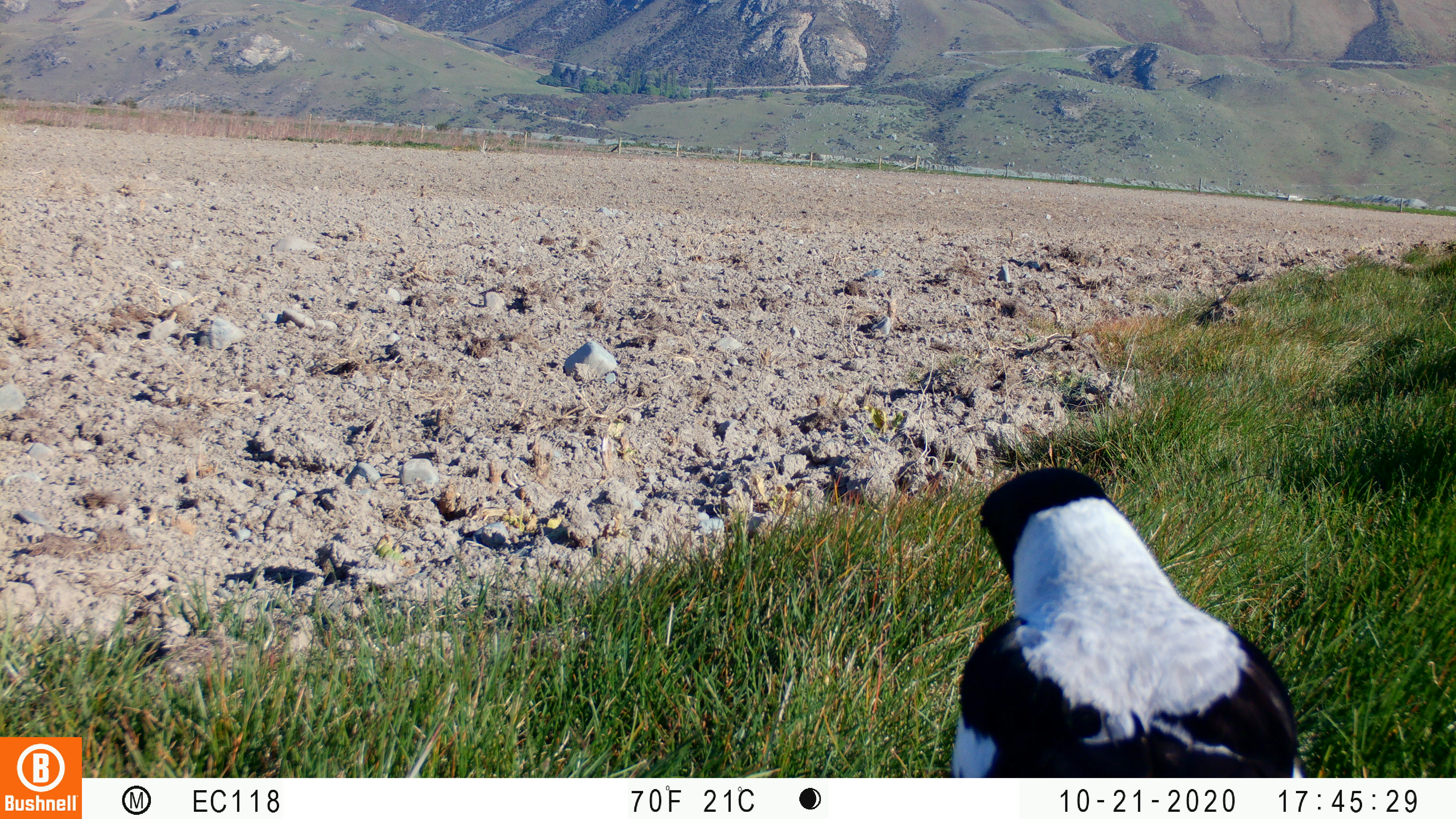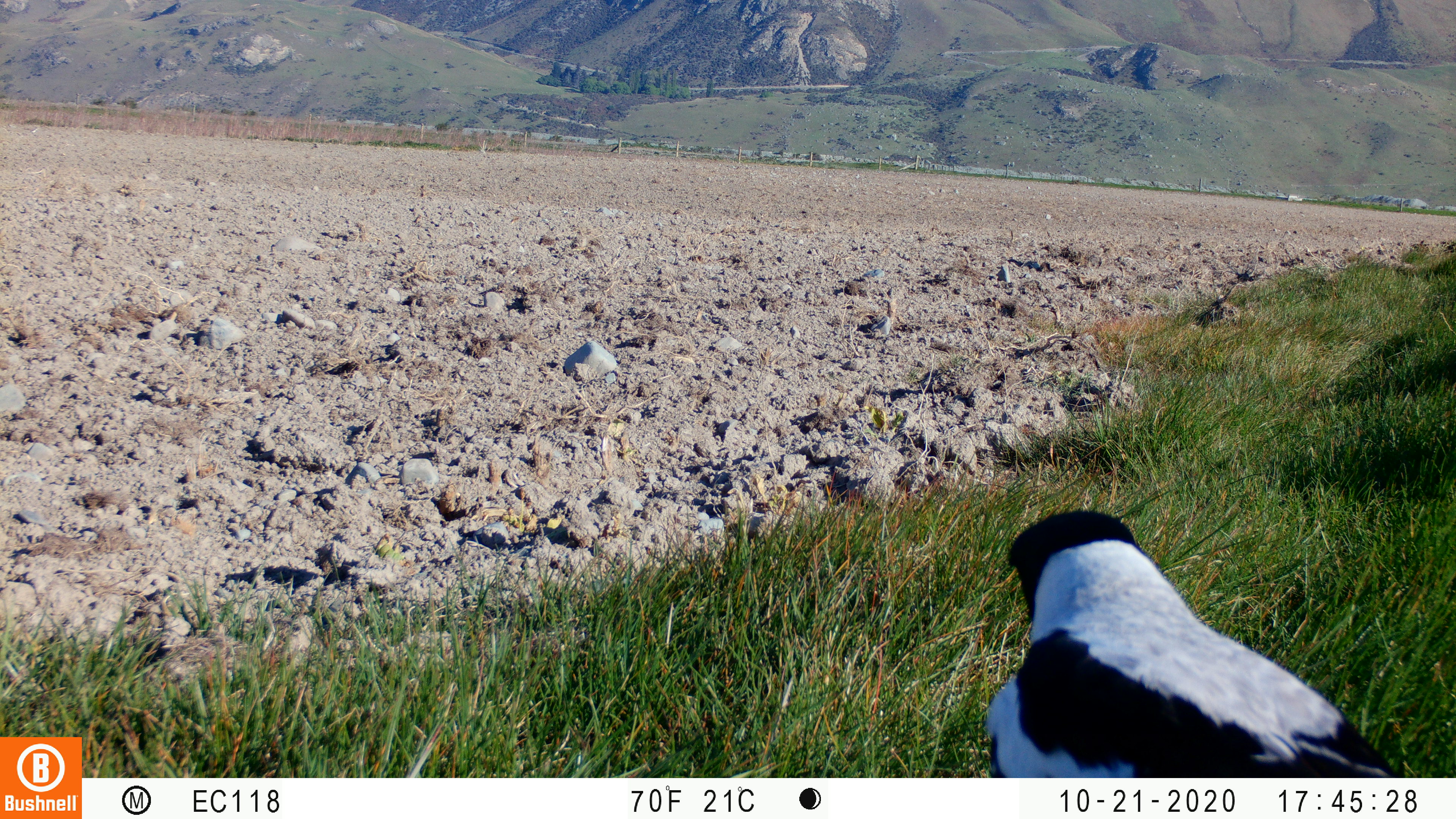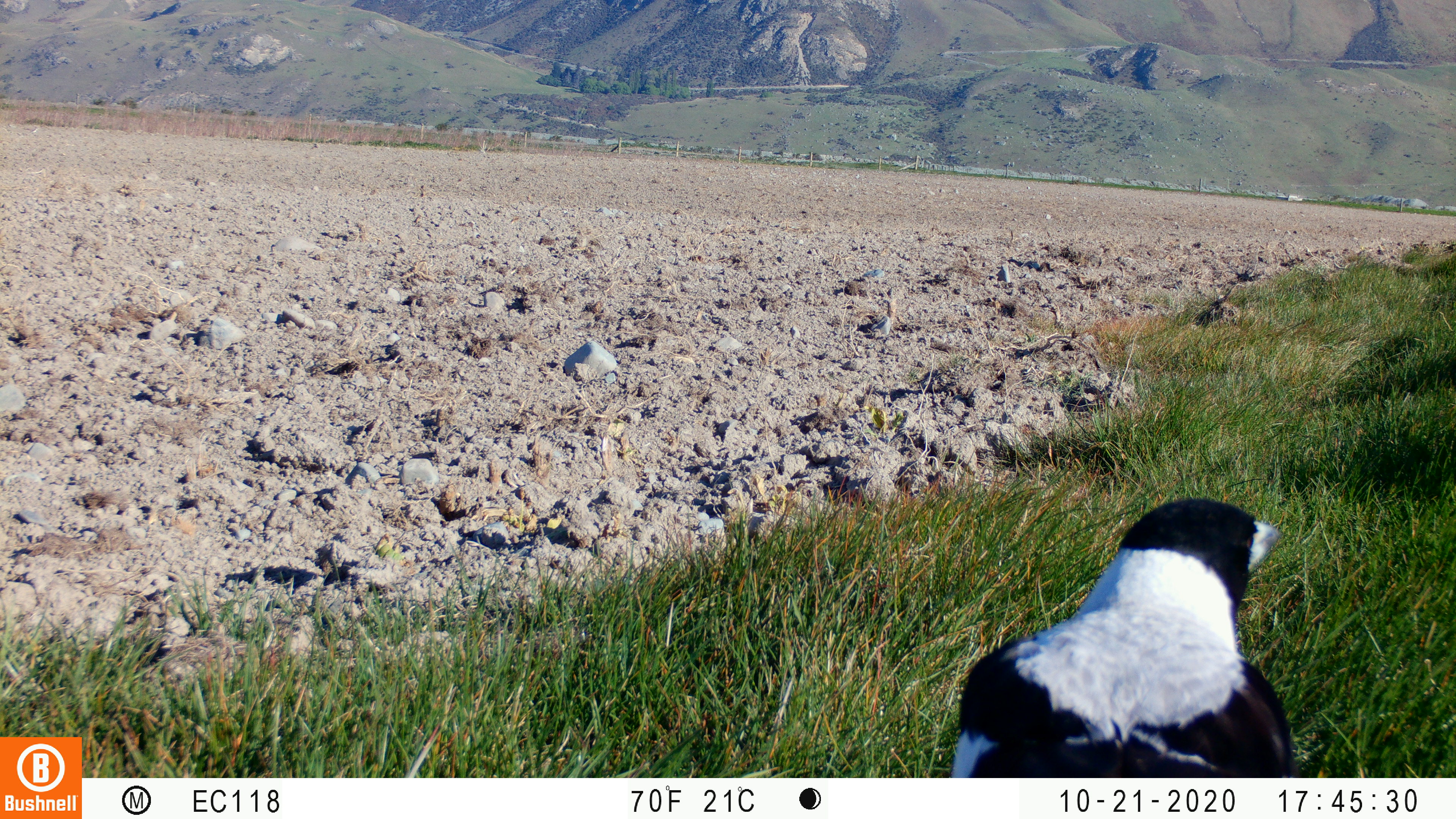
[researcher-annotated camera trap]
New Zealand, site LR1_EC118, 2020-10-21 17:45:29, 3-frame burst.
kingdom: Animalia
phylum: Chordata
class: Aves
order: Passeriformes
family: Artamidae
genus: Gymnorhina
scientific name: Gymnorhina tibicen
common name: australian magpie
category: magpie